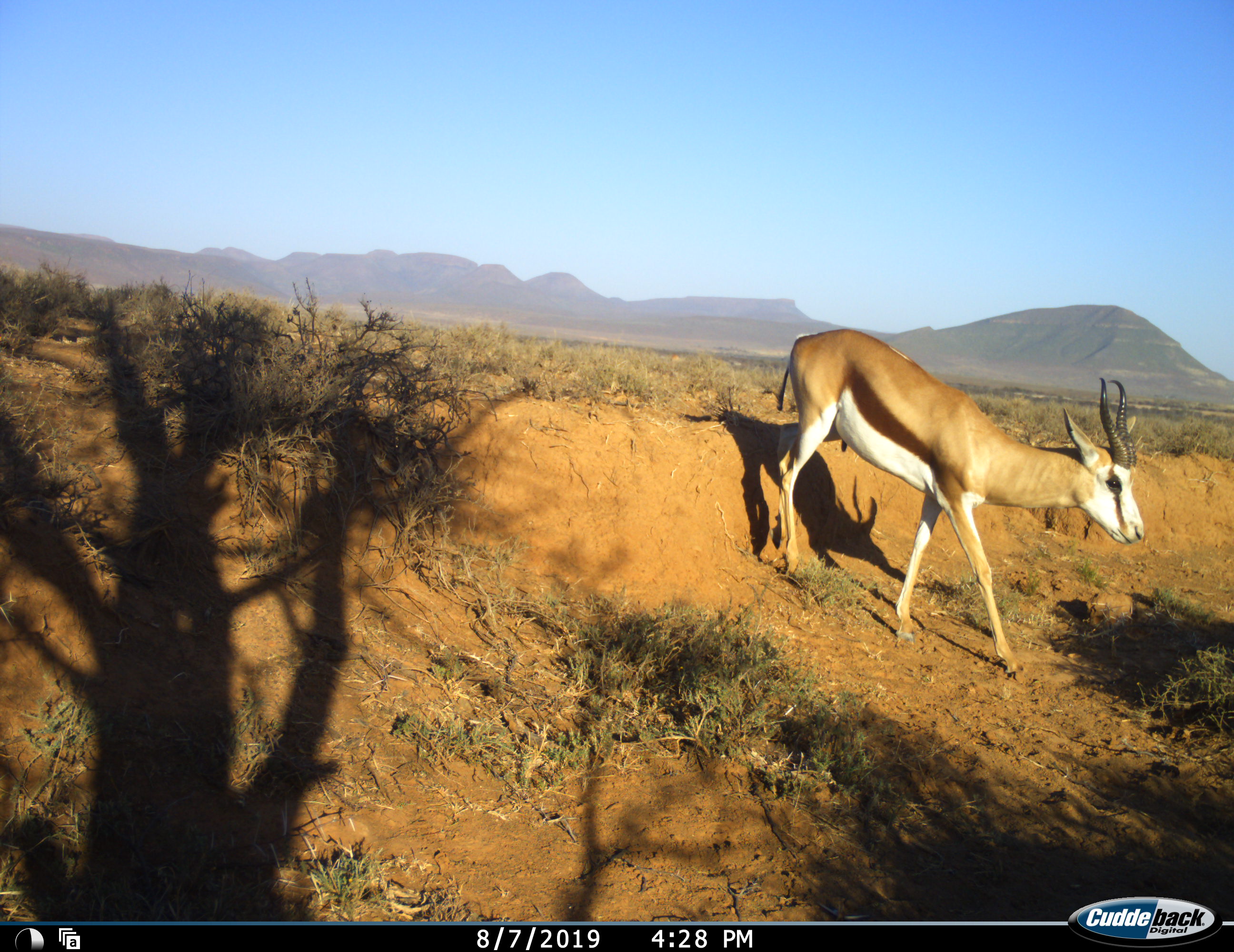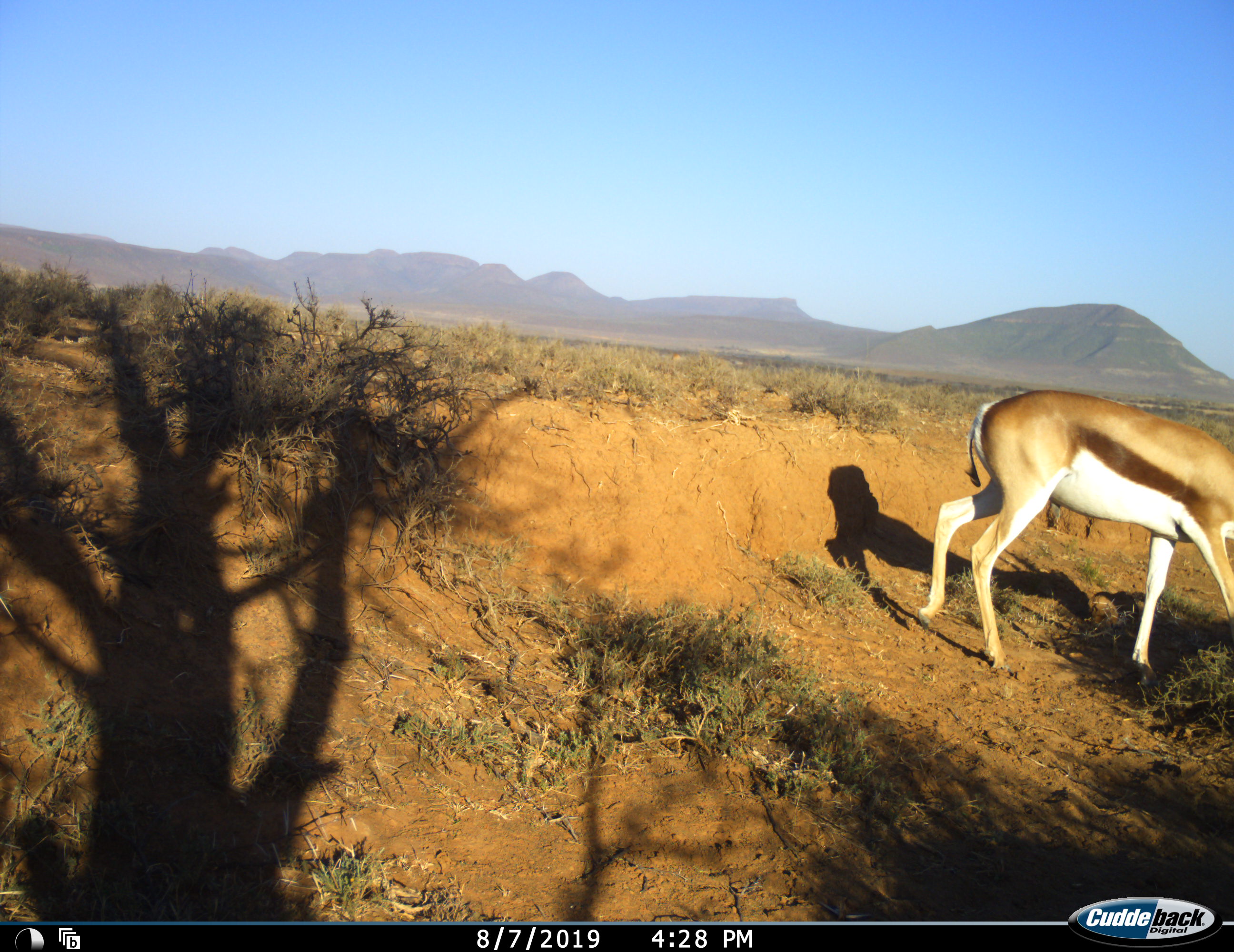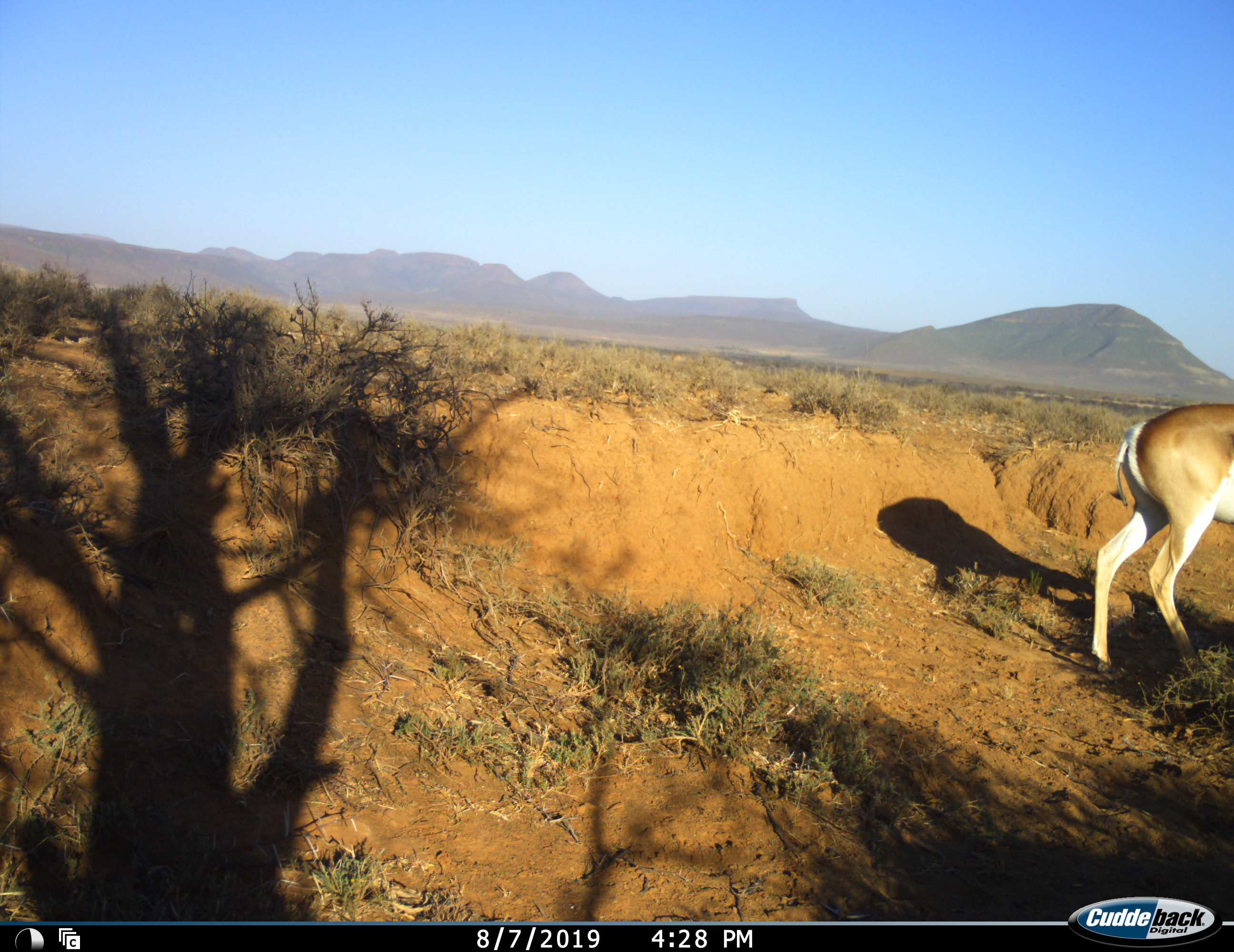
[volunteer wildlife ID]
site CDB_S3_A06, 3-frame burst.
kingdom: Animalia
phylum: Chordata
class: Mammalia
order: Artiodactyla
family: Bovidae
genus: Antidorcas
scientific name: Antidorcas marsupialis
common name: springbok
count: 1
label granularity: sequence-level